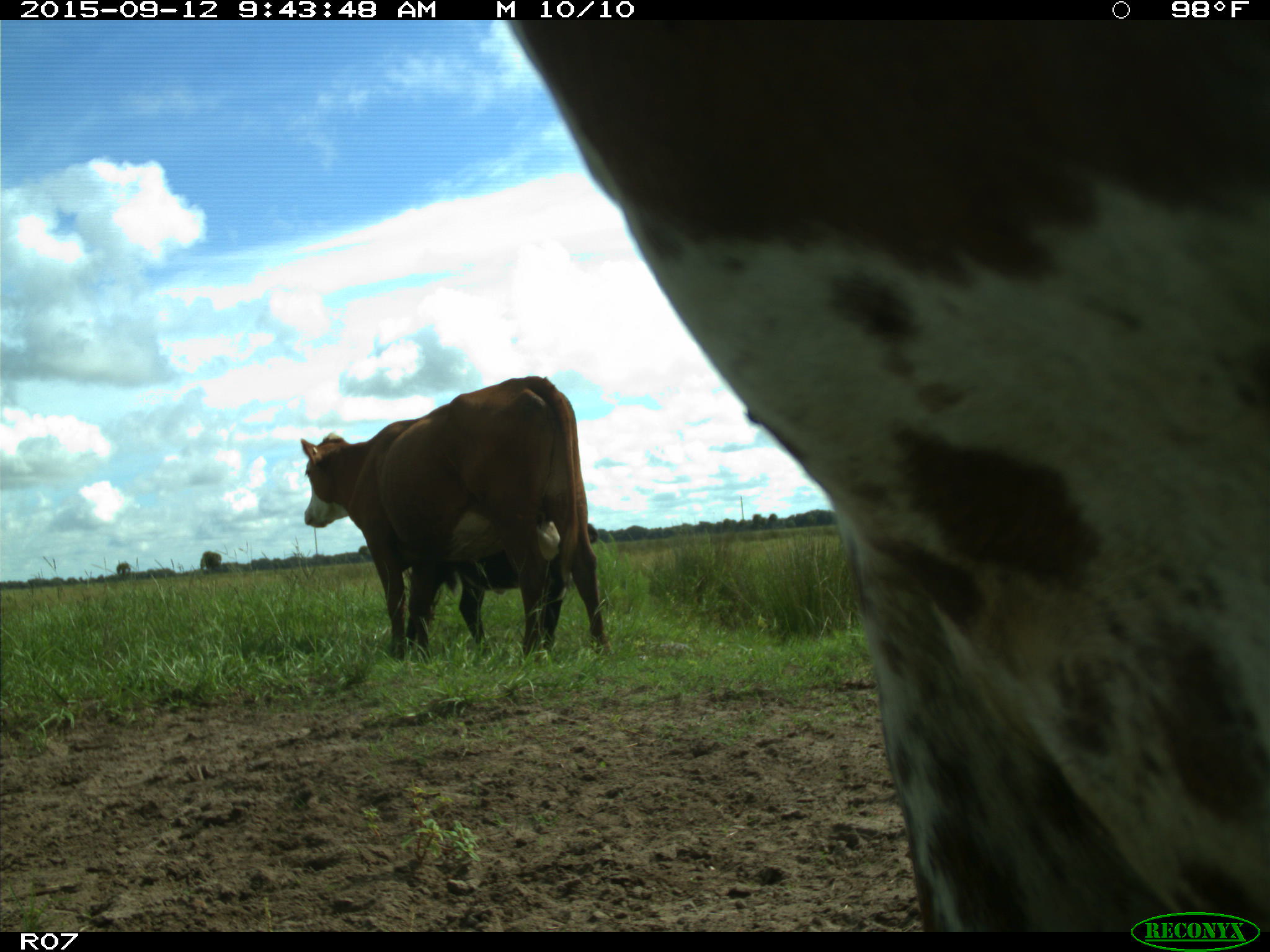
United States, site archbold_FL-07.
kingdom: Animalia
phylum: Chordata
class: Mammalia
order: Artiodactyla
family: Bovidae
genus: Bos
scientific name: Bos taurus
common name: domestic cow